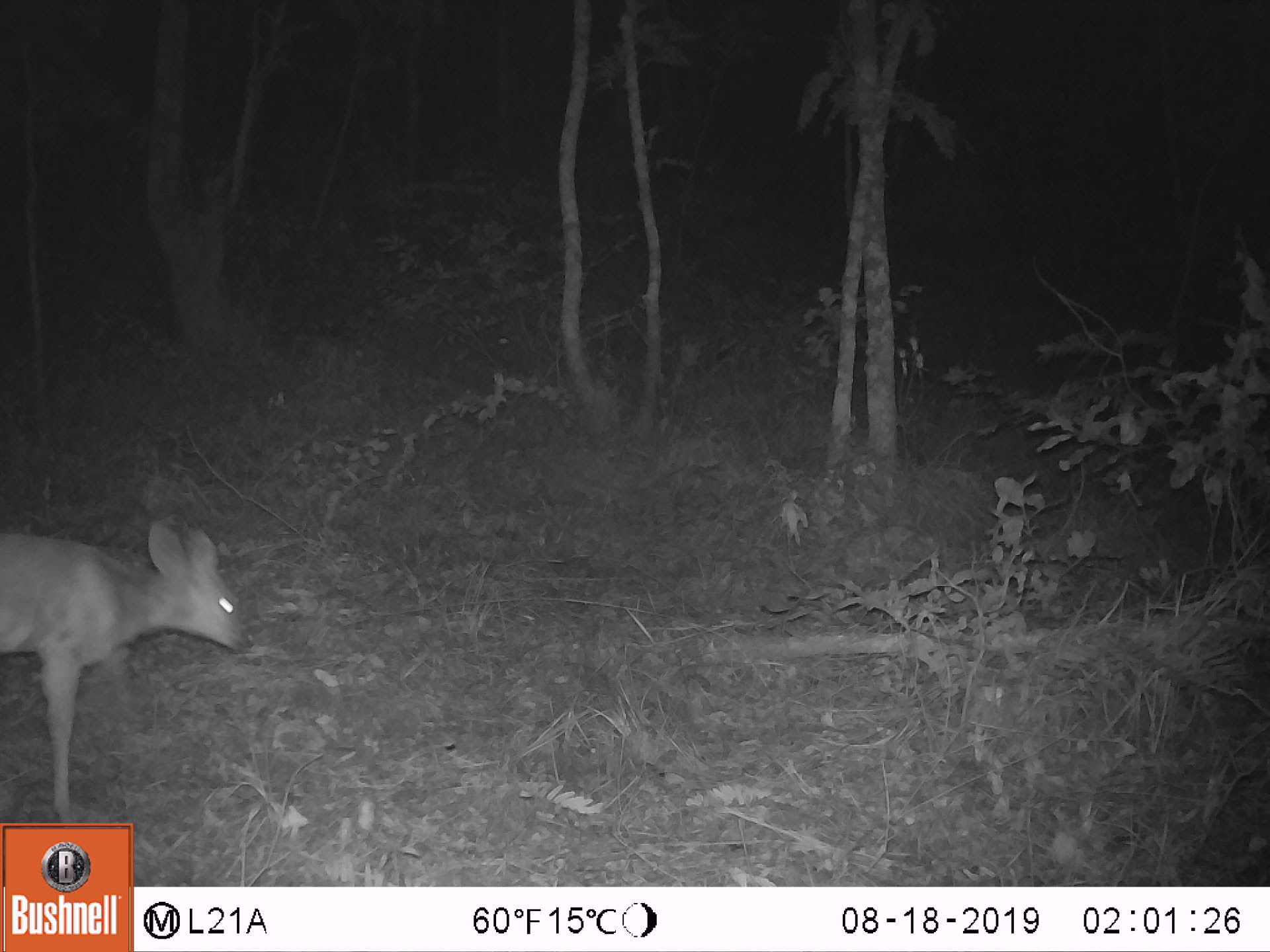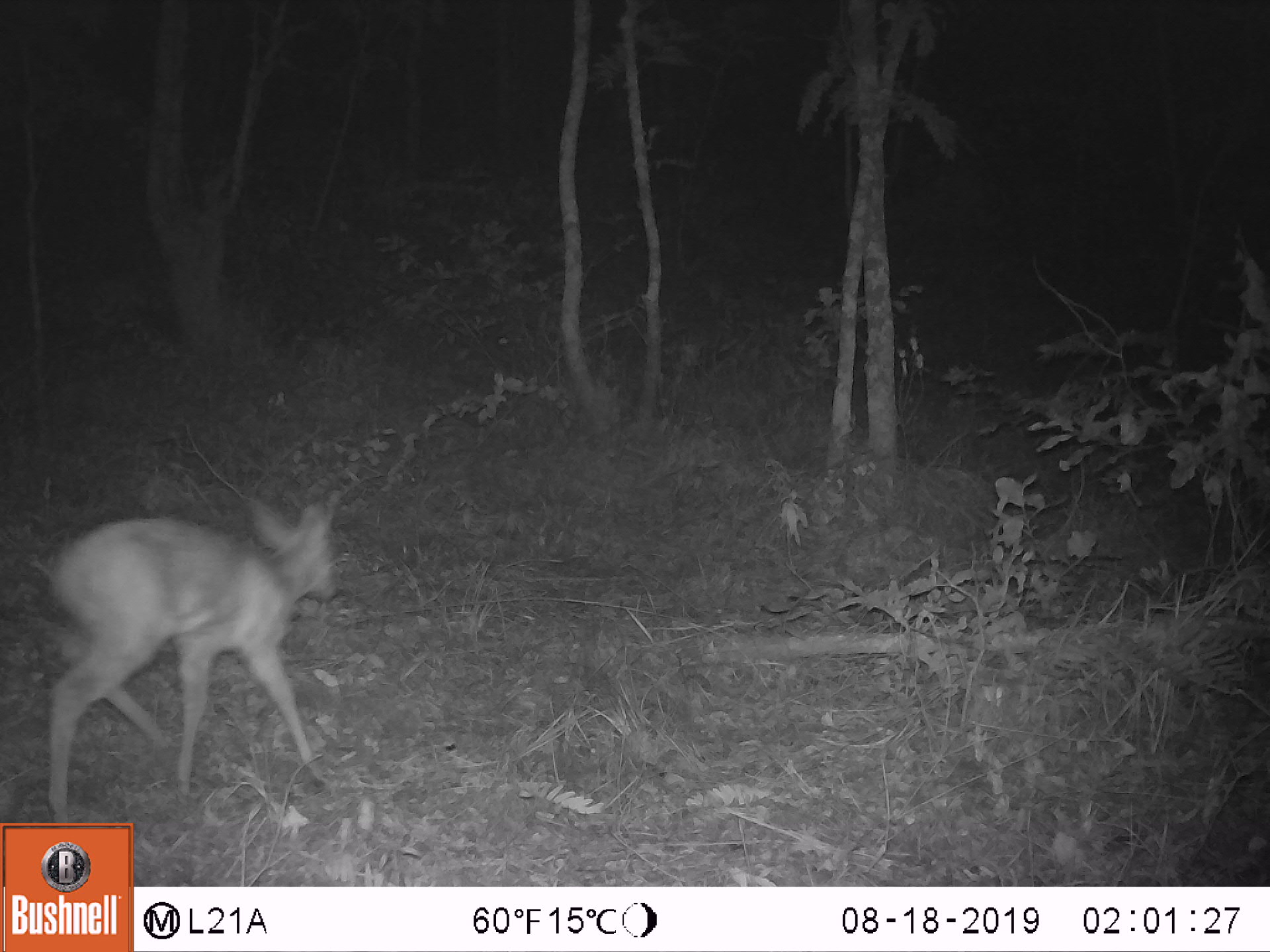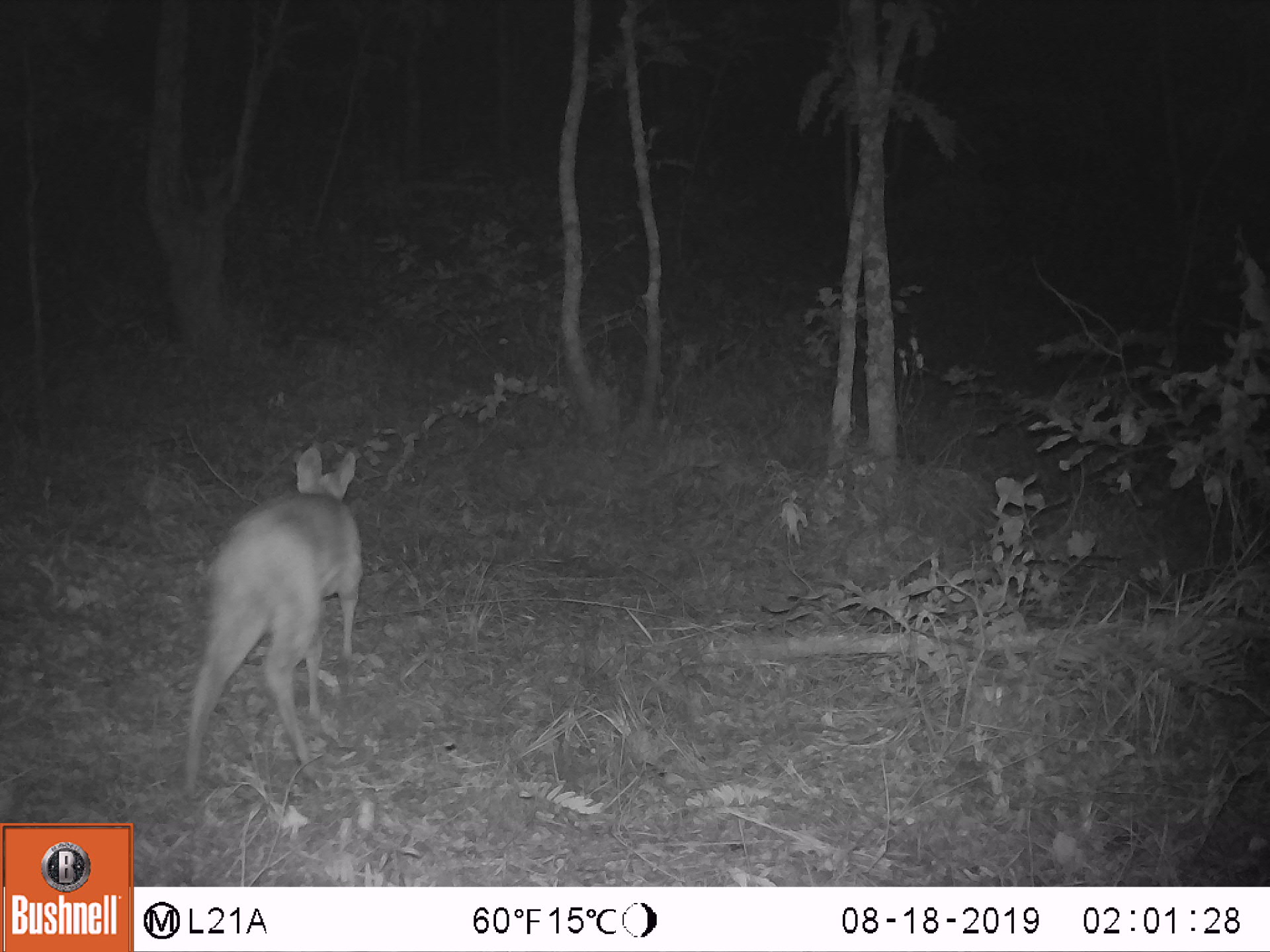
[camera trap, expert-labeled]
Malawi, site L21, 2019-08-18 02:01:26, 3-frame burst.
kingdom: Animalia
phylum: Chordata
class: Mammalia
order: Artiodactyla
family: Bovidae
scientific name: Antilopinae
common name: small antelope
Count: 1.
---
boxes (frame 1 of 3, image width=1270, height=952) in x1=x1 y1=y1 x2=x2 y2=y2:
small antelope: x1=2 y1=513 x2=246 y2=819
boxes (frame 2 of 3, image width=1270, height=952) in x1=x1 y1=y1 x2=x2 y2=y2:
small antelope: x1=35 y1=496 x2=346 y2=813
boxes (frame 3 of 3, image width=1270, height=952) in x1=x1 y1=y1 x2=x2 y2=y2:
small antelope: x1=184 y1=439 x2=371 y2=794